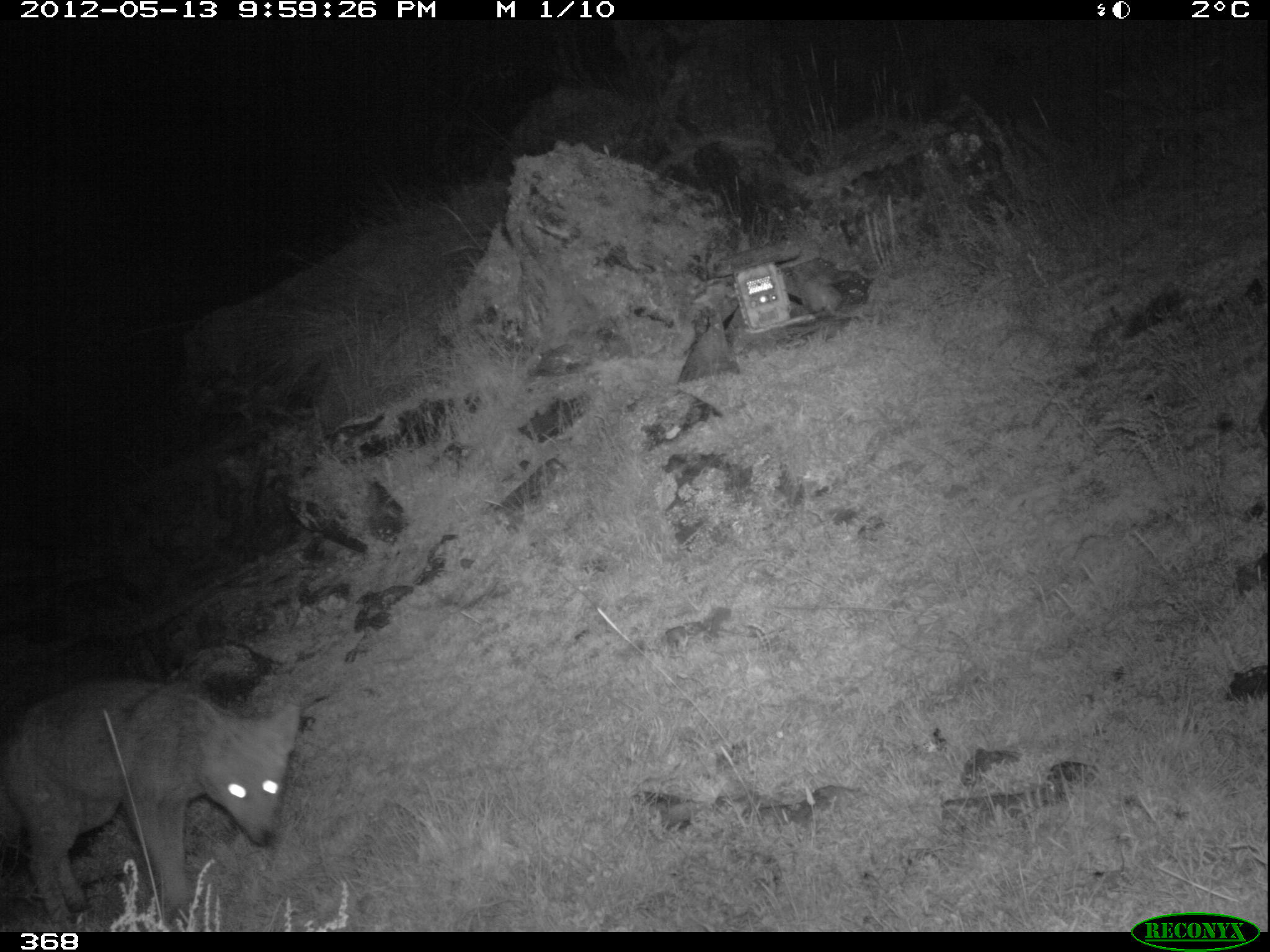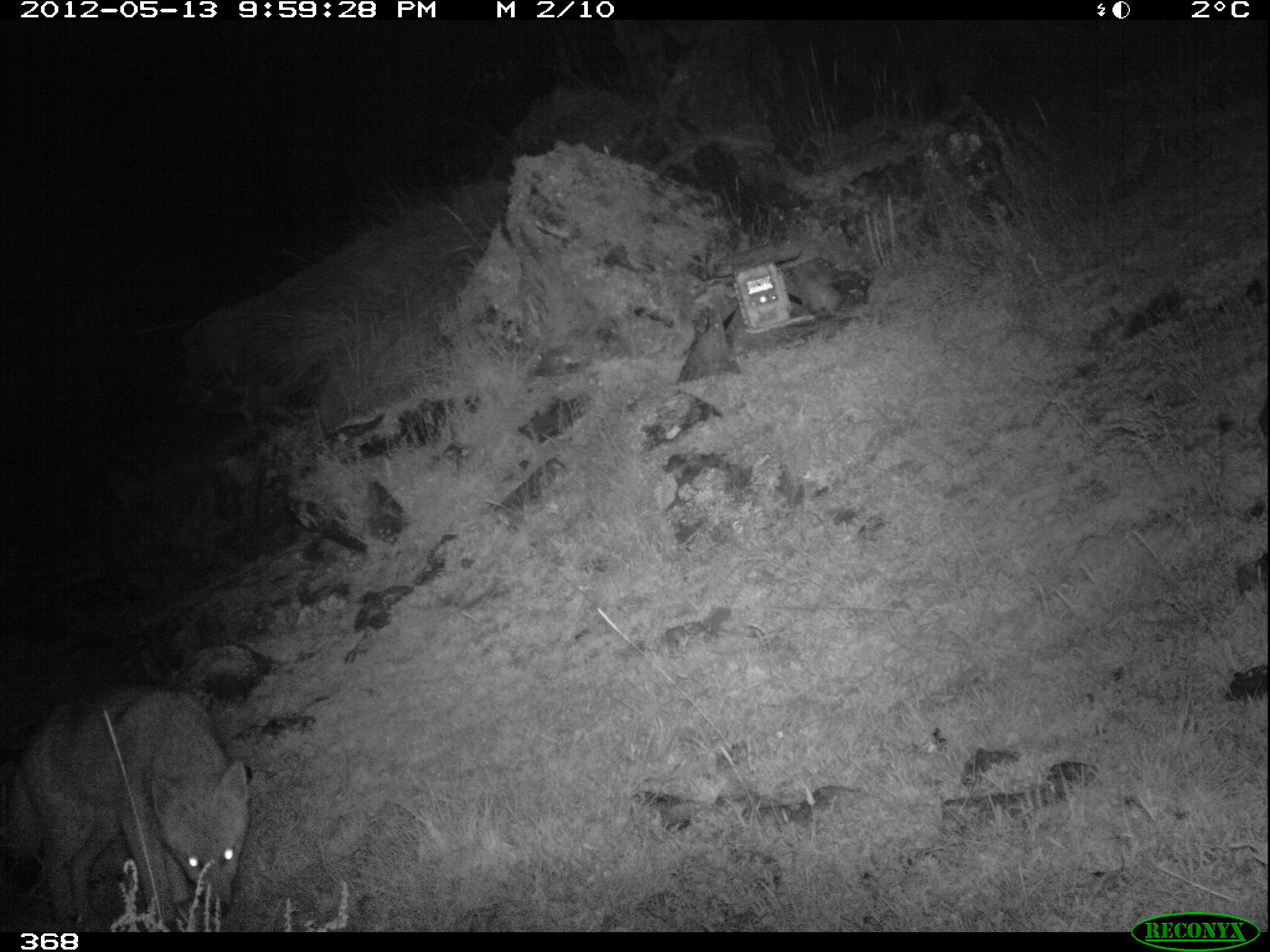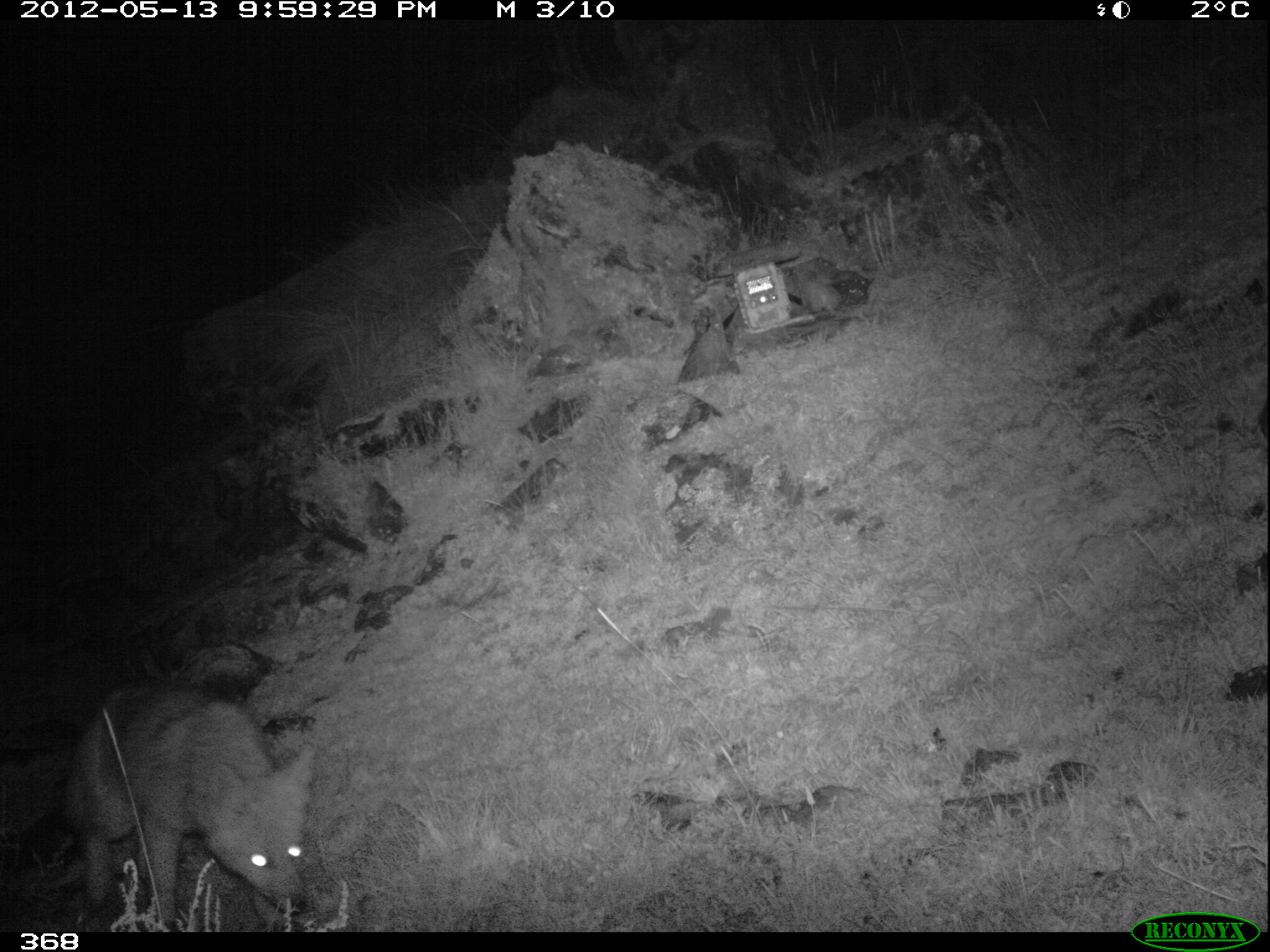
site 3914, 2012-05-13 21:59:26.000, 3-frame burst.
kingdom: Animalia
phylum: Chordata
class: Mammalia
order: Carnivora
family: Canidae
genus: Lycalopex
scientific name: Lycalopex culpaeus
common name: culpeo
Lycalopex culpaeus (culpeo).